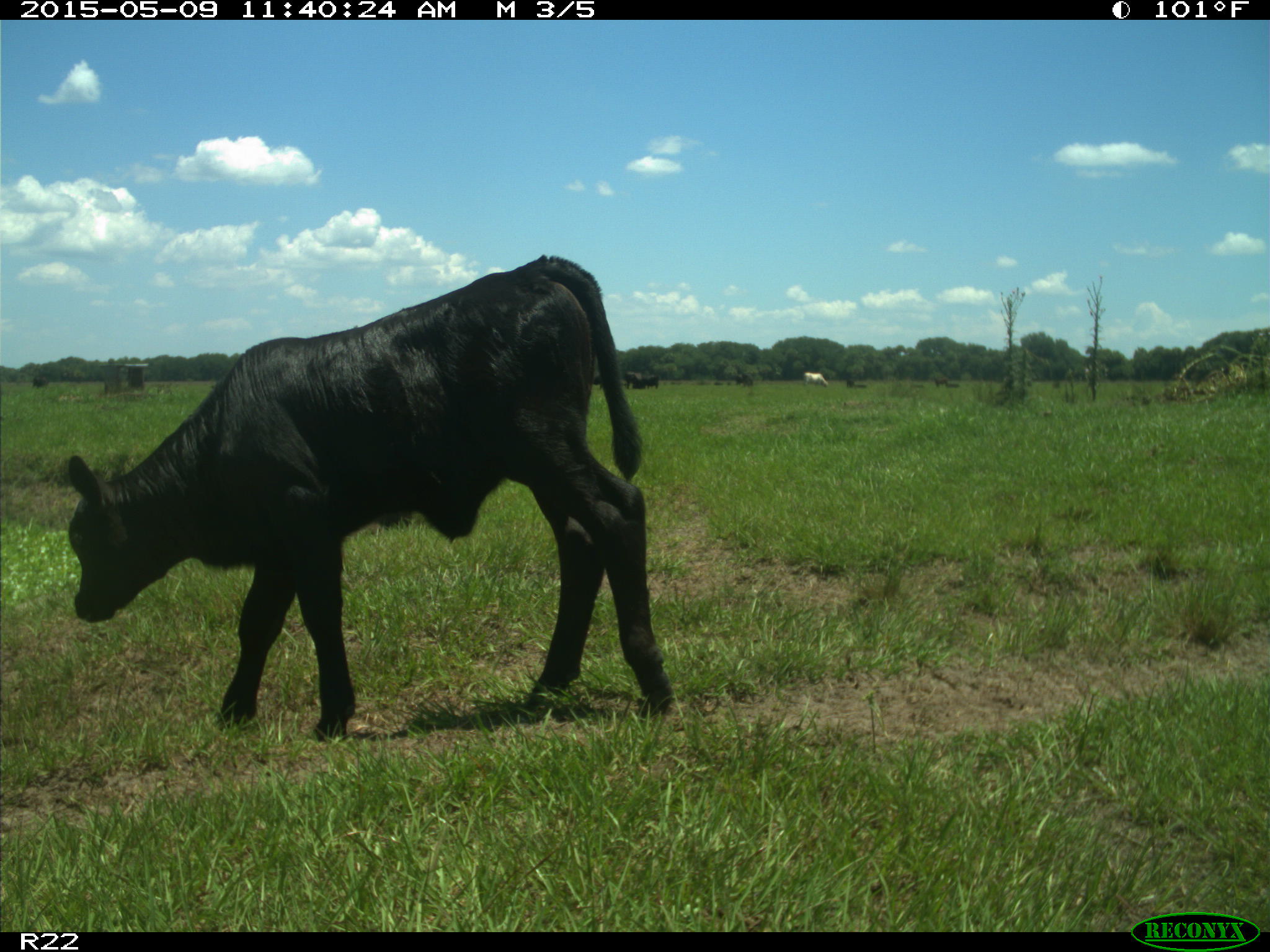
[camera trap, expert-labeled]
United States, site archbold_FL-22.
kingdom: Animalia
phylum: Chordata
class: Mammalia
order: Artiodactyla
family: Bovidae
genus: Bos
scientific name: Bos taurus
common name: domestic cow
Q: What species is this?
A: Bos taurus (domestic cow).